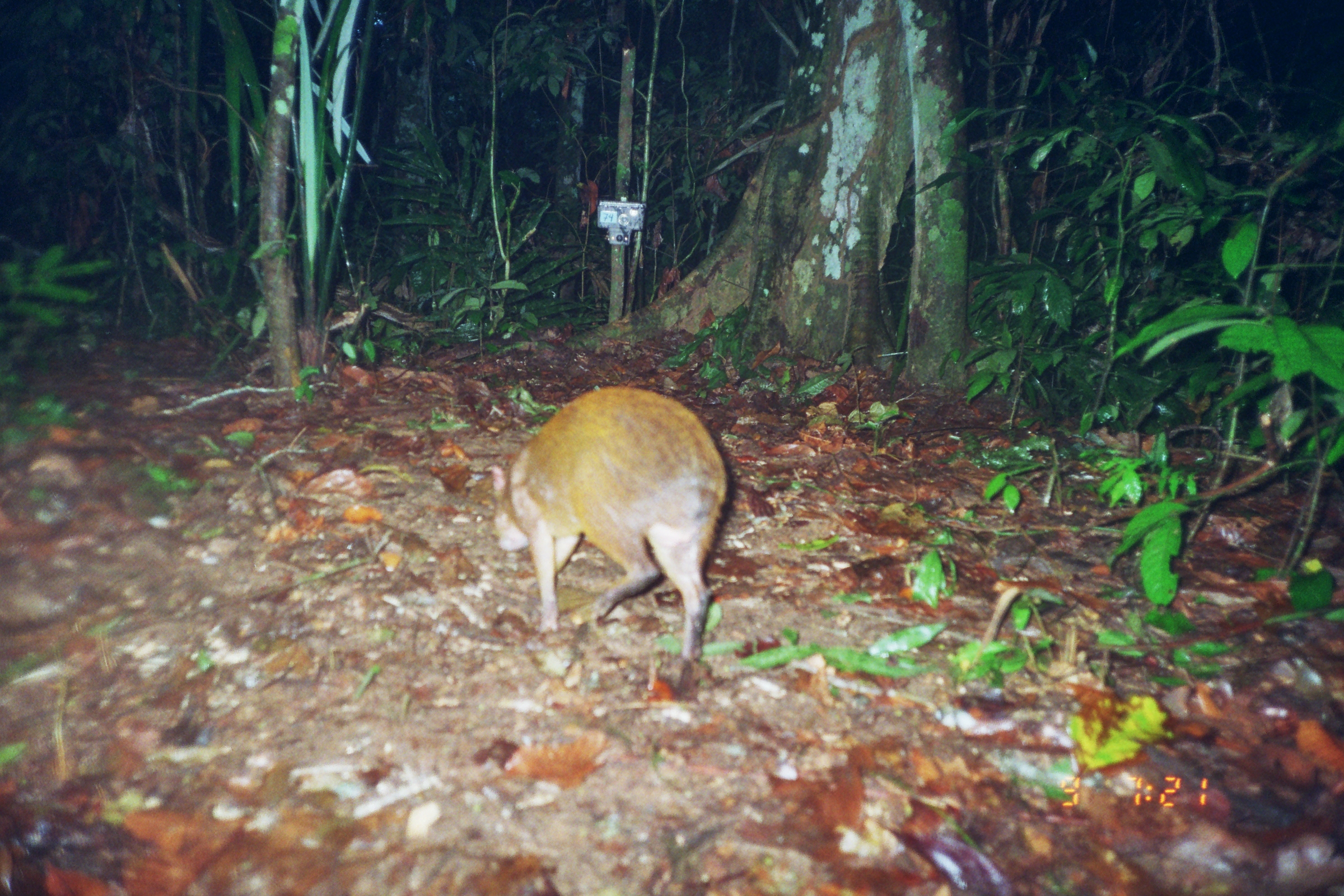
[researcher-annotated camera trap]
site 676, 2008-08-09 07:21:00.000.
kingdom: Animalia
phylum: Chordata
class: Mammalia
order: Rodentia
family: Dasyproctidae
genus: Dasyprocta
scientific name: Dasyprocta punctata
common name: central american agouti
Dasyprocta punctata (central american agouti).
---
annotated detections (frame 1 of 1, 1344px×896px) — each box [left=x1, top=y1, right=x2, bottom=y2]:
dasyprocta punctata: [left=488, top=387, right=726, bottom=662]